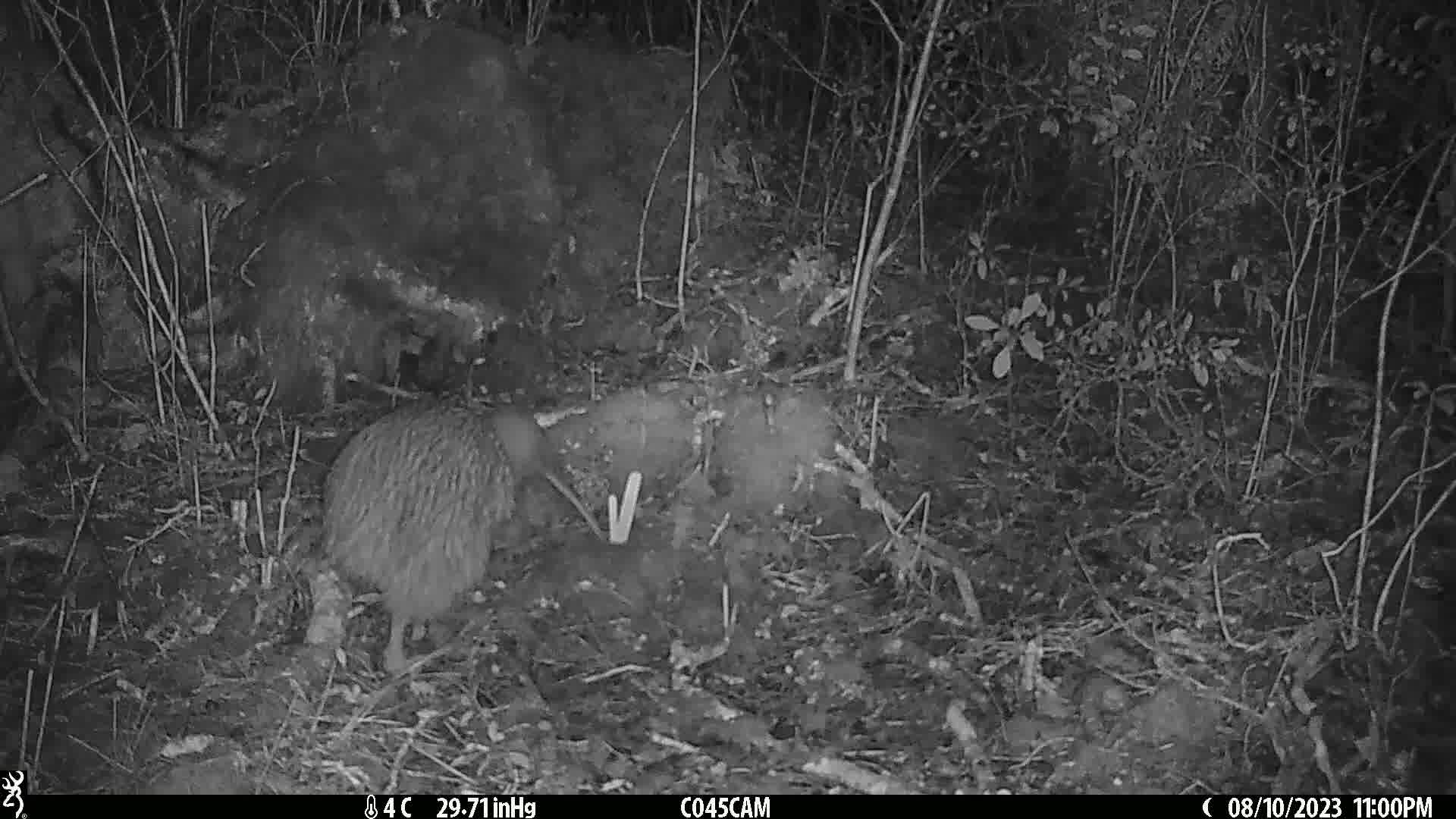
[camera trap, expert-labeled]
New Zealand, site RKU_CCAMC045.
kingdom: Animalia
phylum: Chordata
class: Aves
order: Apterygiformes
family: Apterygidae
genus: Apteryx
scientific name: Apteryx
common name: kiwi